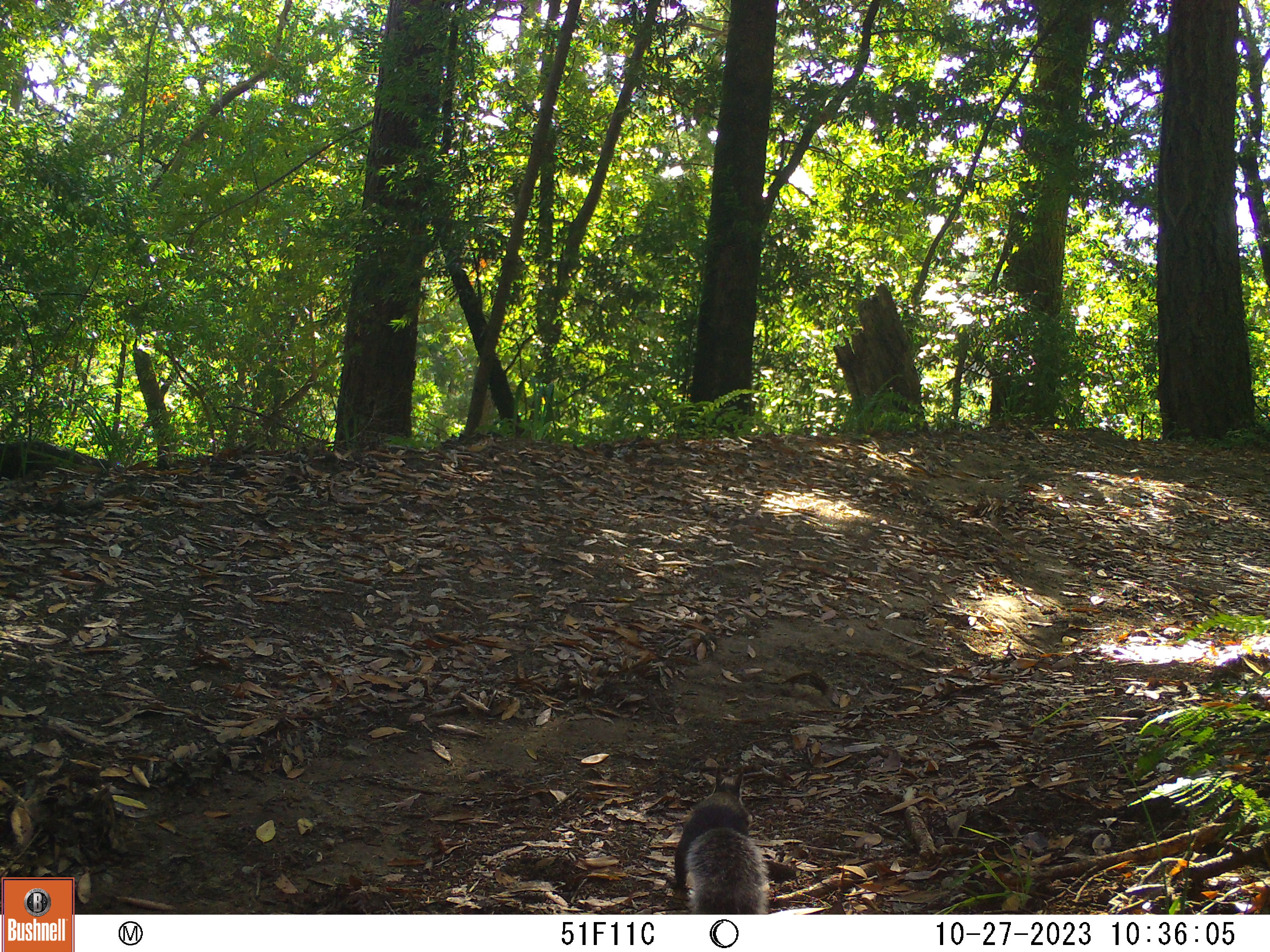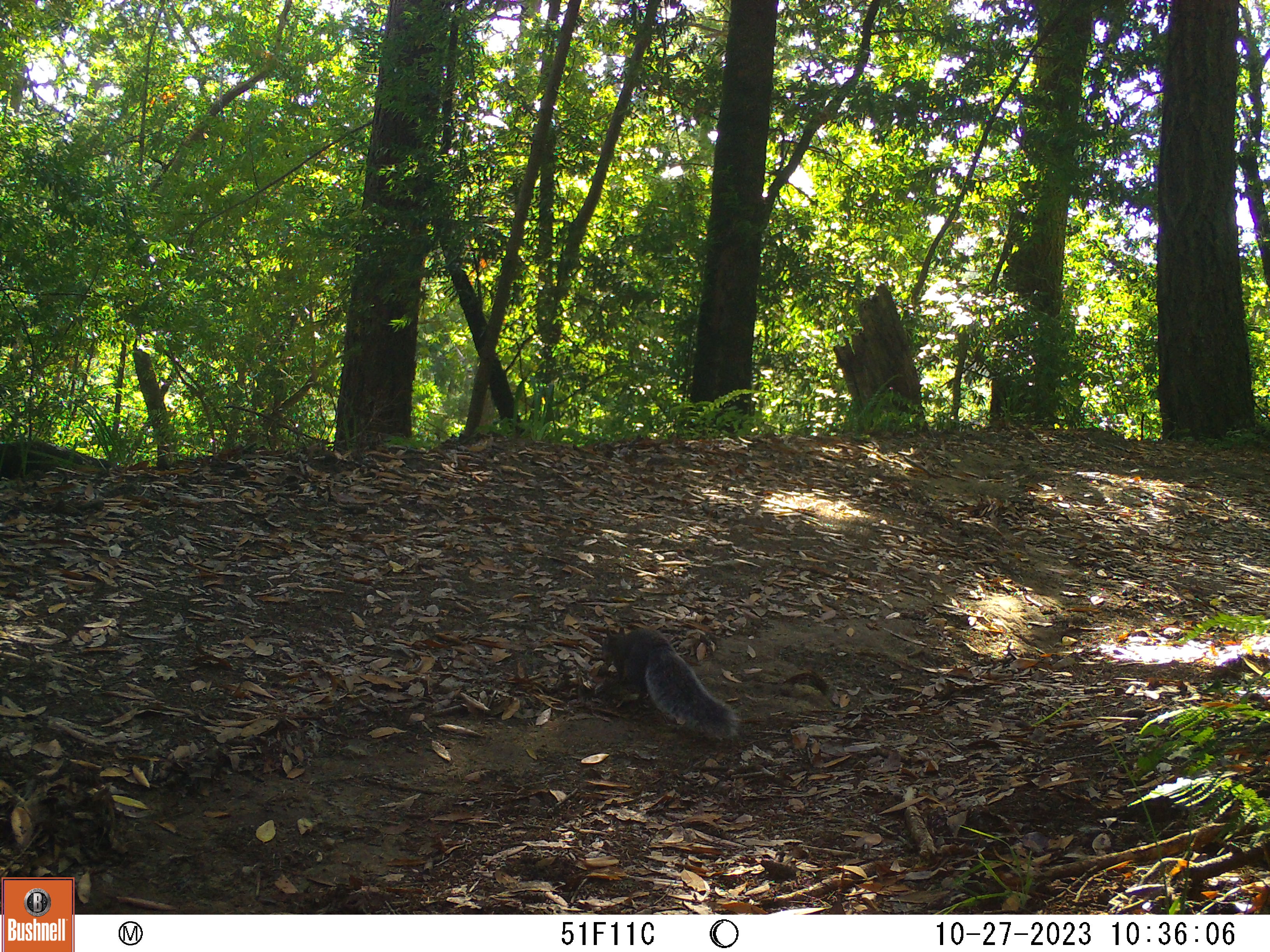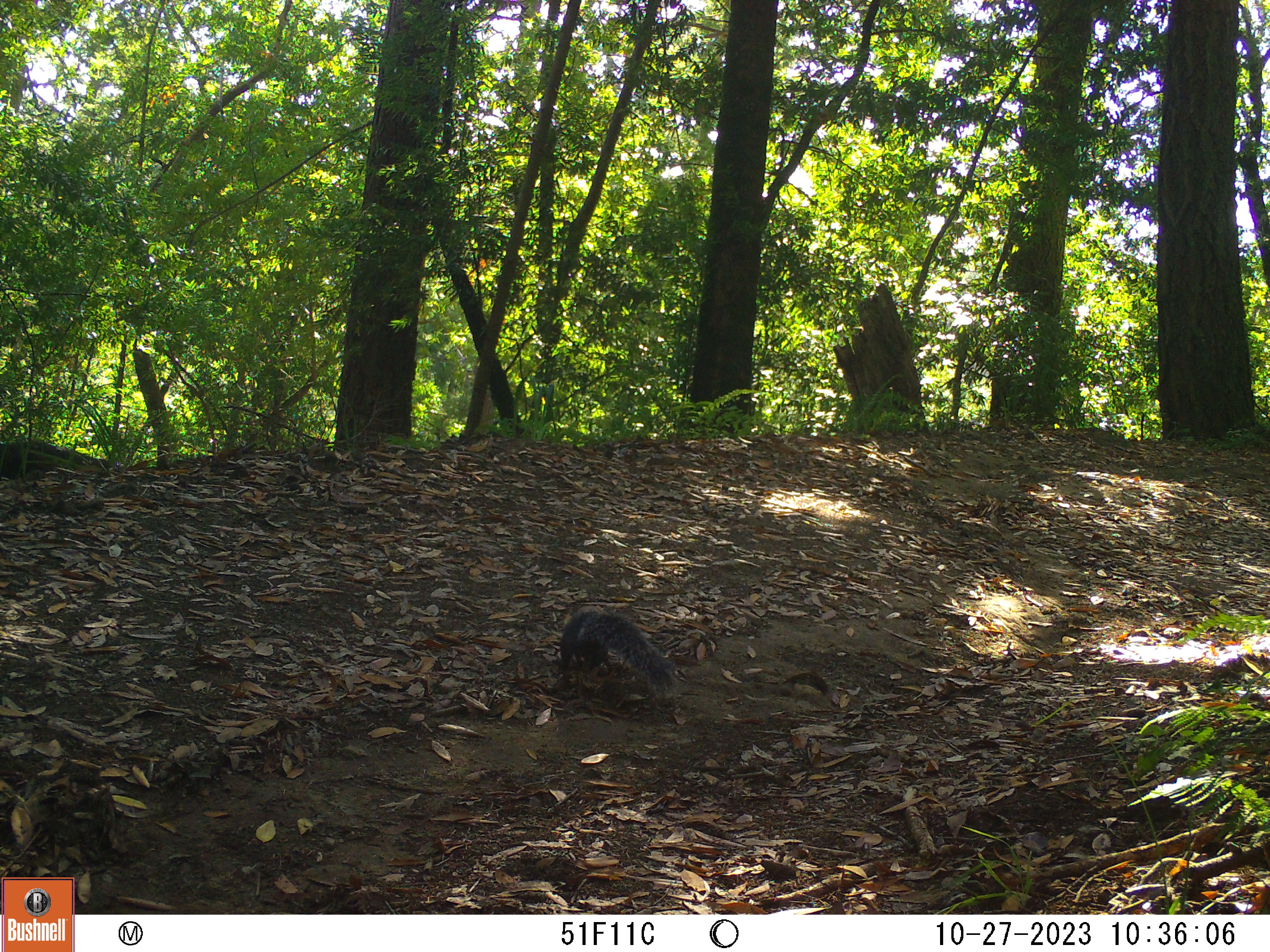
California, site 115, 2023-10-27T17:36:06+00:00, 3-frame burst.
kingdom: Animalia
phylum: Chordata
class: Mammalia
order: Rodentia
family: Sciuridae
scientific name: Sciuridae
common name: squirrel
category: unknown squirrel